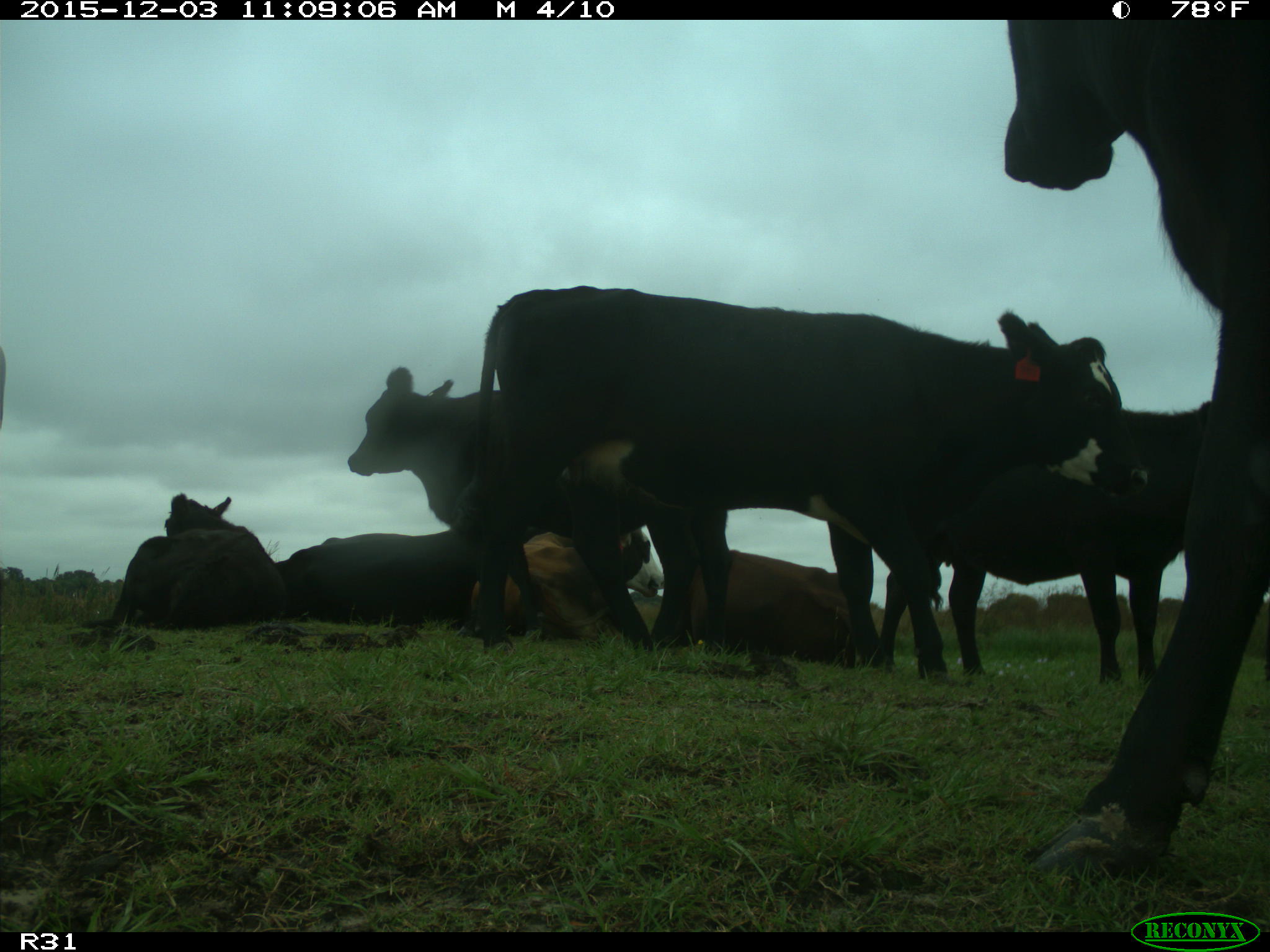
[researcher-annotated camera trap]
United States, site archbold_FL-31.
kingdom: Animalia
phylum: Chordata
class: Mammalia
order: Artiodactyla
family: Bovidae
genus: Bos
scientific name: Bos taurus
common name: domestic cow